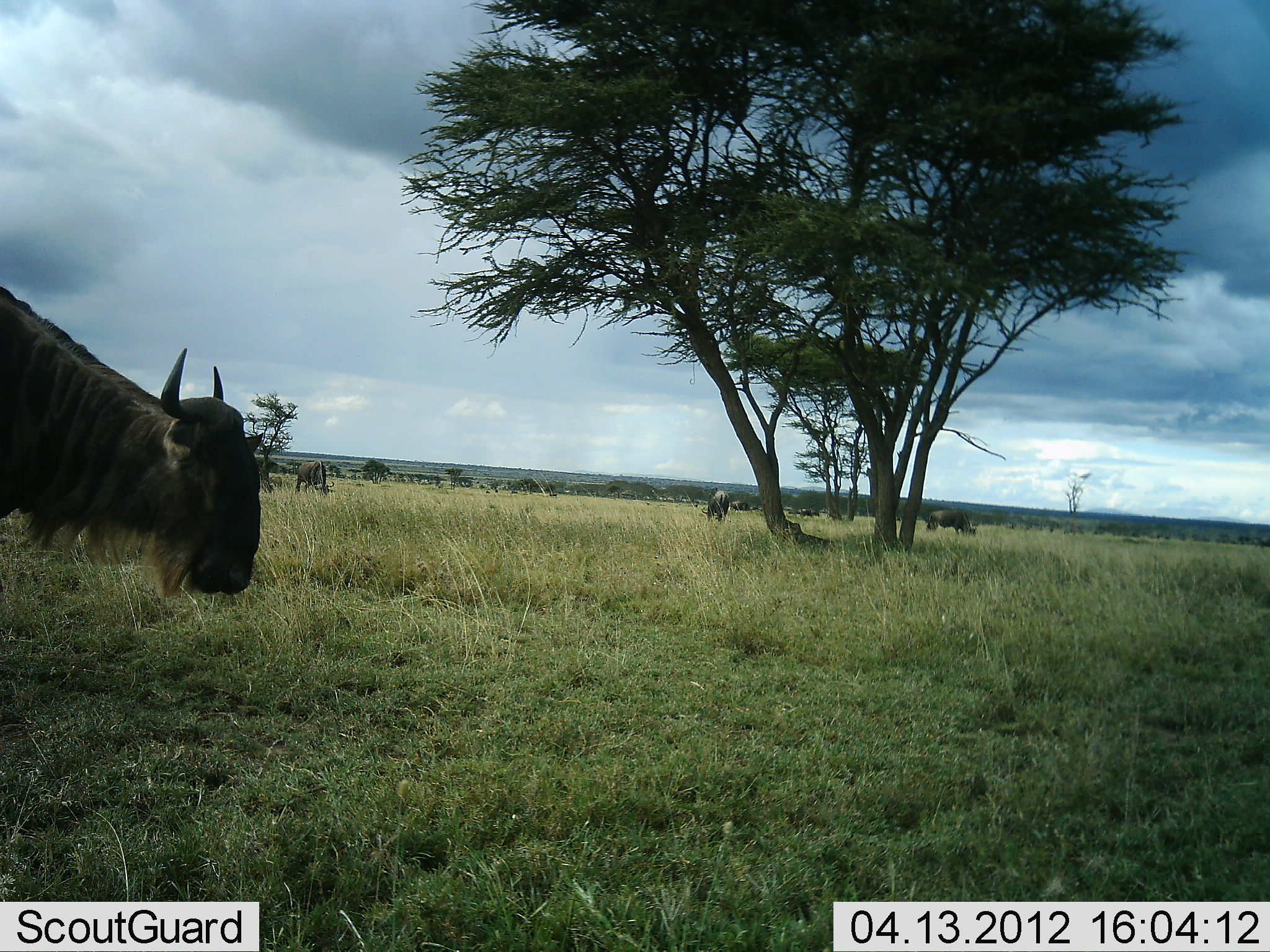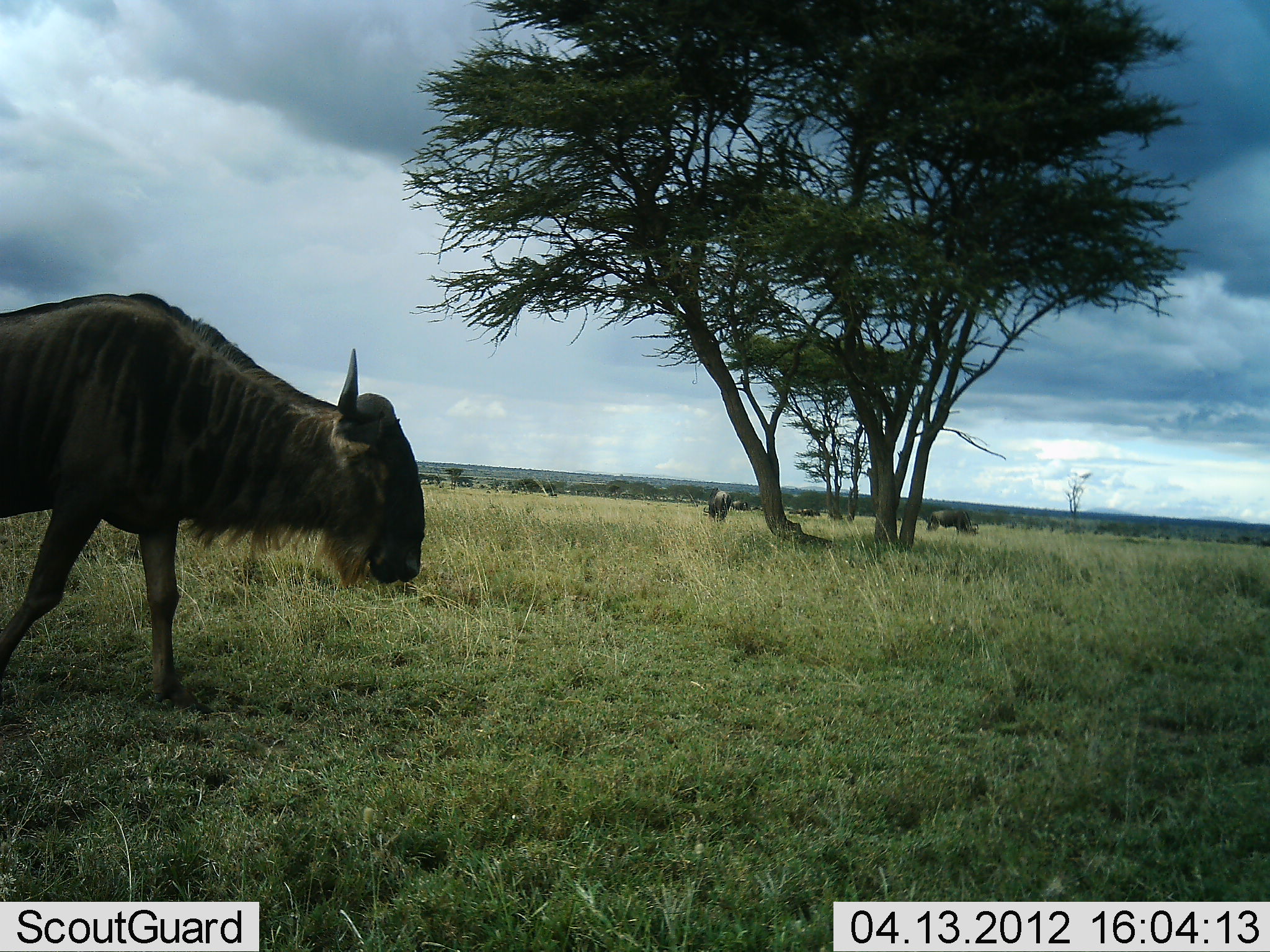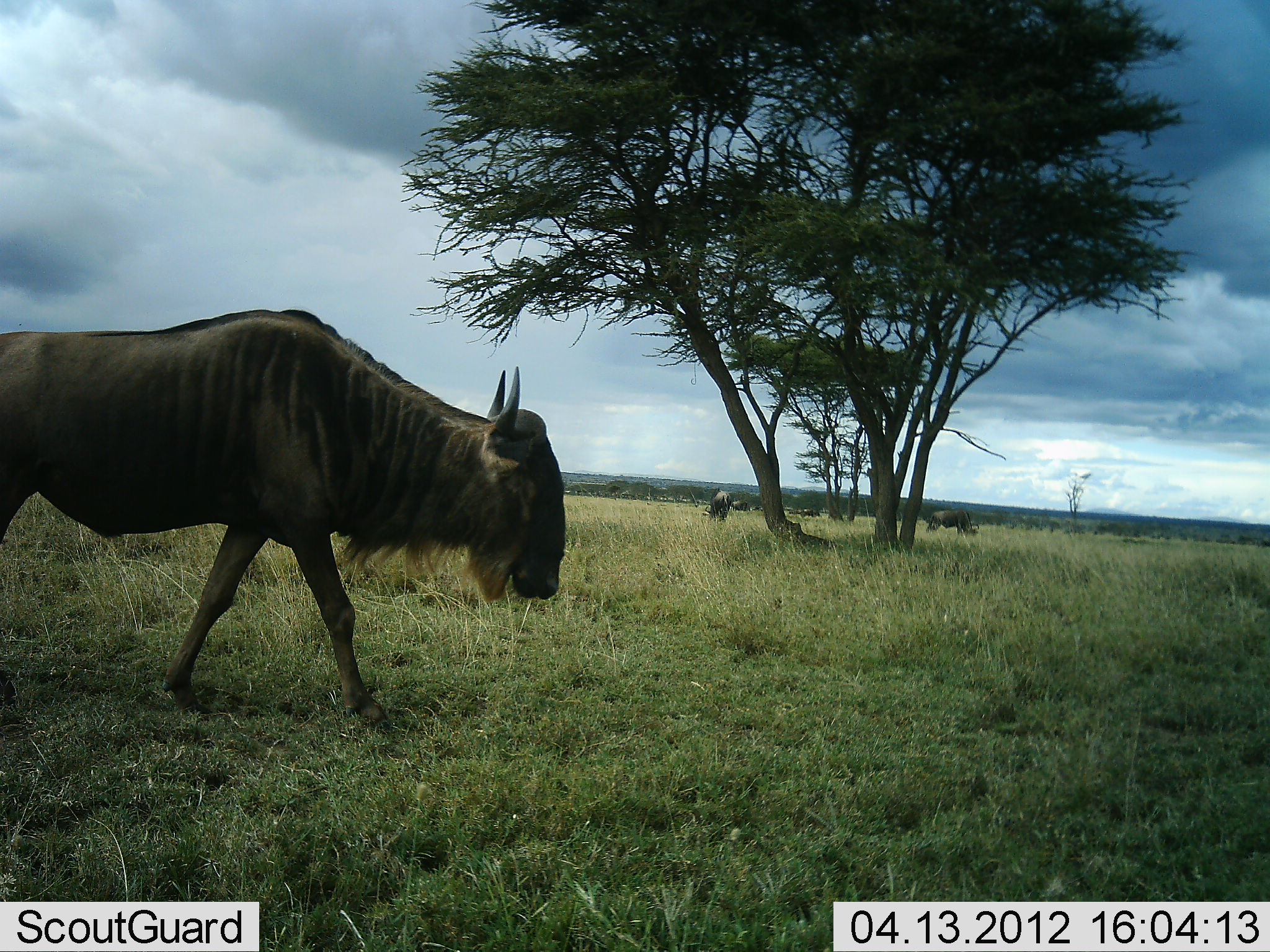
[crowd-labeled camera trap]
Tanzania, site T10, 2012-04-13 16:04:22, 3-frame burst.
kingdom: Animalia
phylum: Chordata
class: Mammalia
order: Artiodactyla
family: Bovidae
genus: Connochaetes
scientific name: Connochaetes taurinus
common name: blue wildebeest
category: wildebeest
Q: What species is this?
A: Wildebeest (blue wildebeest) (Connochaetes taurinus).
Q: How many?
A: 4.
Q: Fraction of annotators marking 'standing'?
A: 32%.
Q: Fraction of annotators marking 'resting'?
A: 5%.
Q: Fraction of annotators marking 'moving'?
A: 91%.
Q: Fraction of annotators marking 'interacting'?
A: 5%.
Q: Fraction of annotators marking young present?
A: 0%.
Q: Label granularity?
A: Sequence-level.